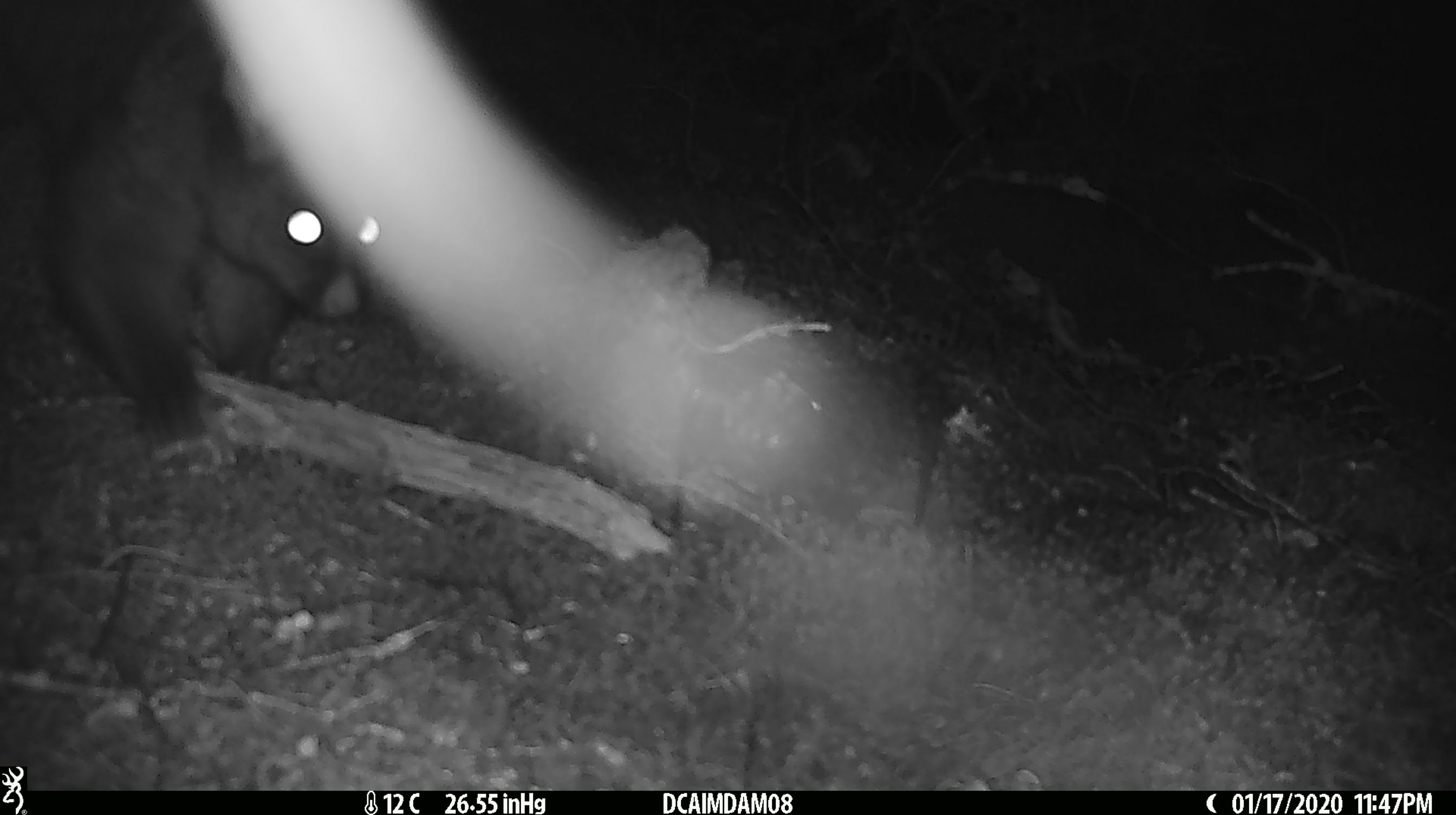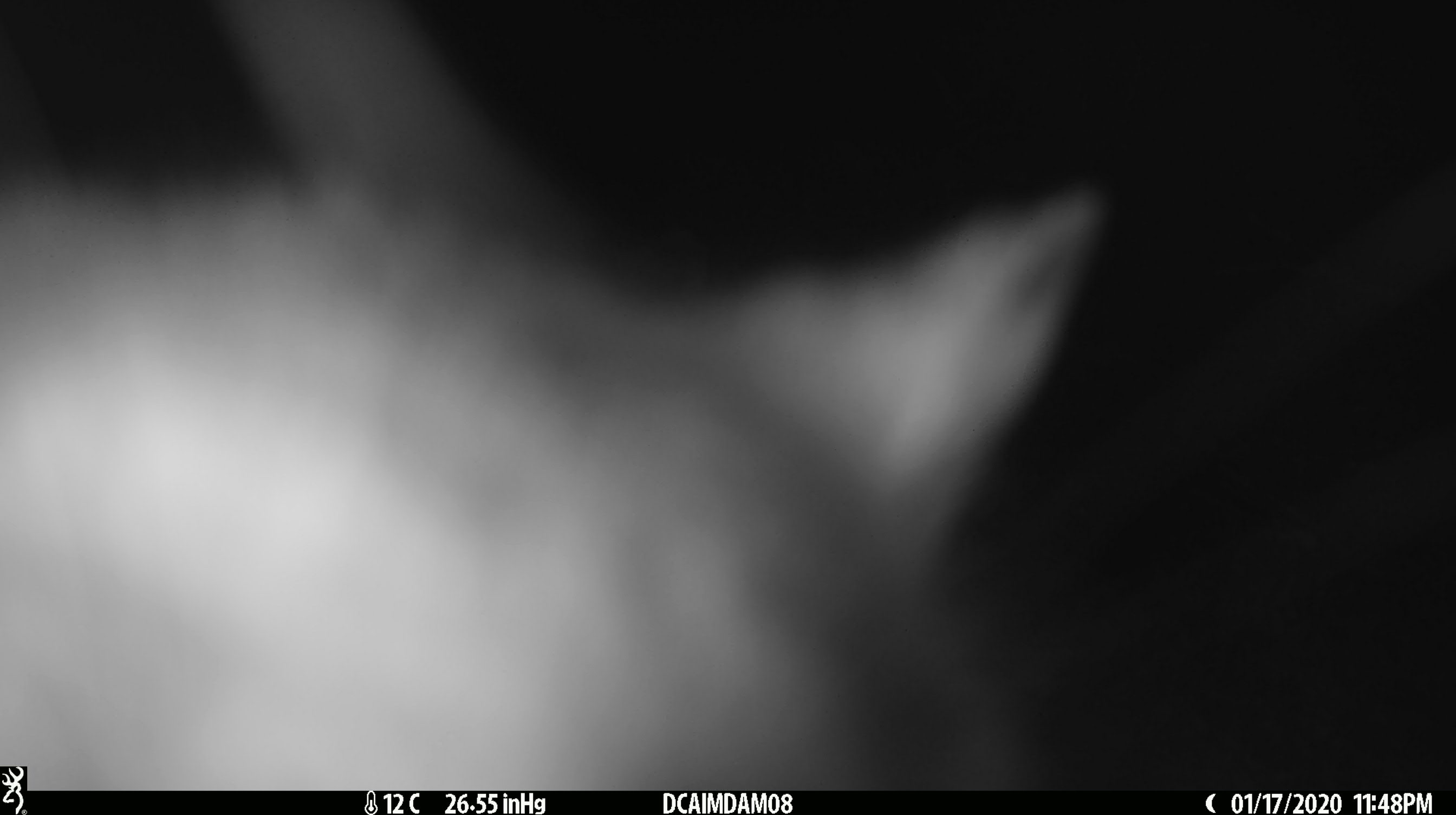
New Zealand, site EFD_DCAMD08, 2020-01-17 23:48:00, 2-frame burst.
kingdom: Animalia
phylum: Chordata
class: Mammalia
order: Diprotodontia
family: Phalangeridae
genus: Trichosurus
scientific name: Trichosurus vulpecula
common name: common brushtail possum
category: possum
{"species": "possum (common brushtail possum) (Trichosurus vulpecula)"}